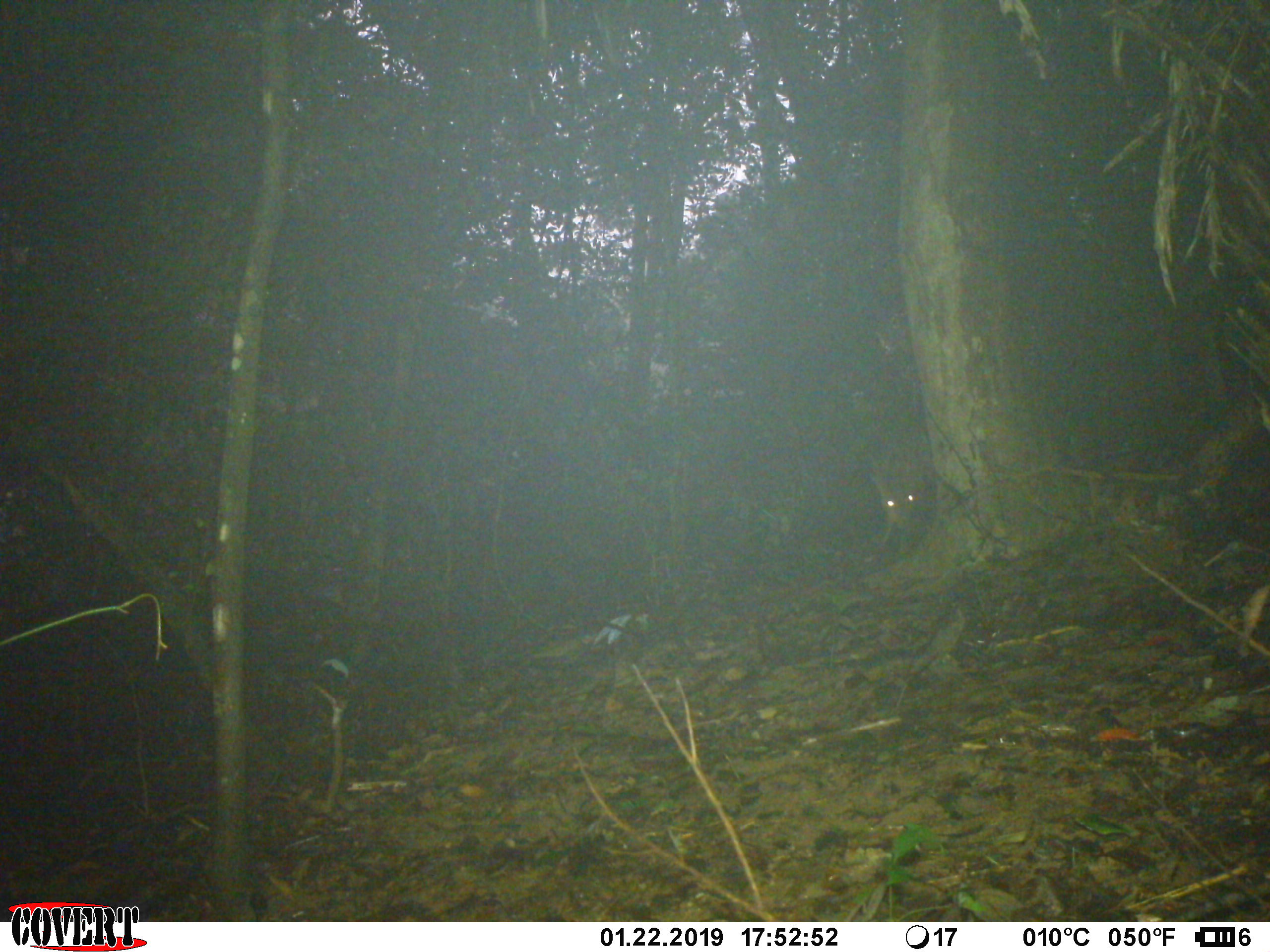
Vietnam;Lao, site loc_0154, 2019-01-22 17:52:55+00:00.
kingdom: Animalia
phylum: Chordata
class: Mammalia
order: Artiodactyla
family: Cervidae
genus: Muntiacus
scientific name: Muntiacus vuquangensis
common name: large-antlered muntjac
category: large antlered muntjac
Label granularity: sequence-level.